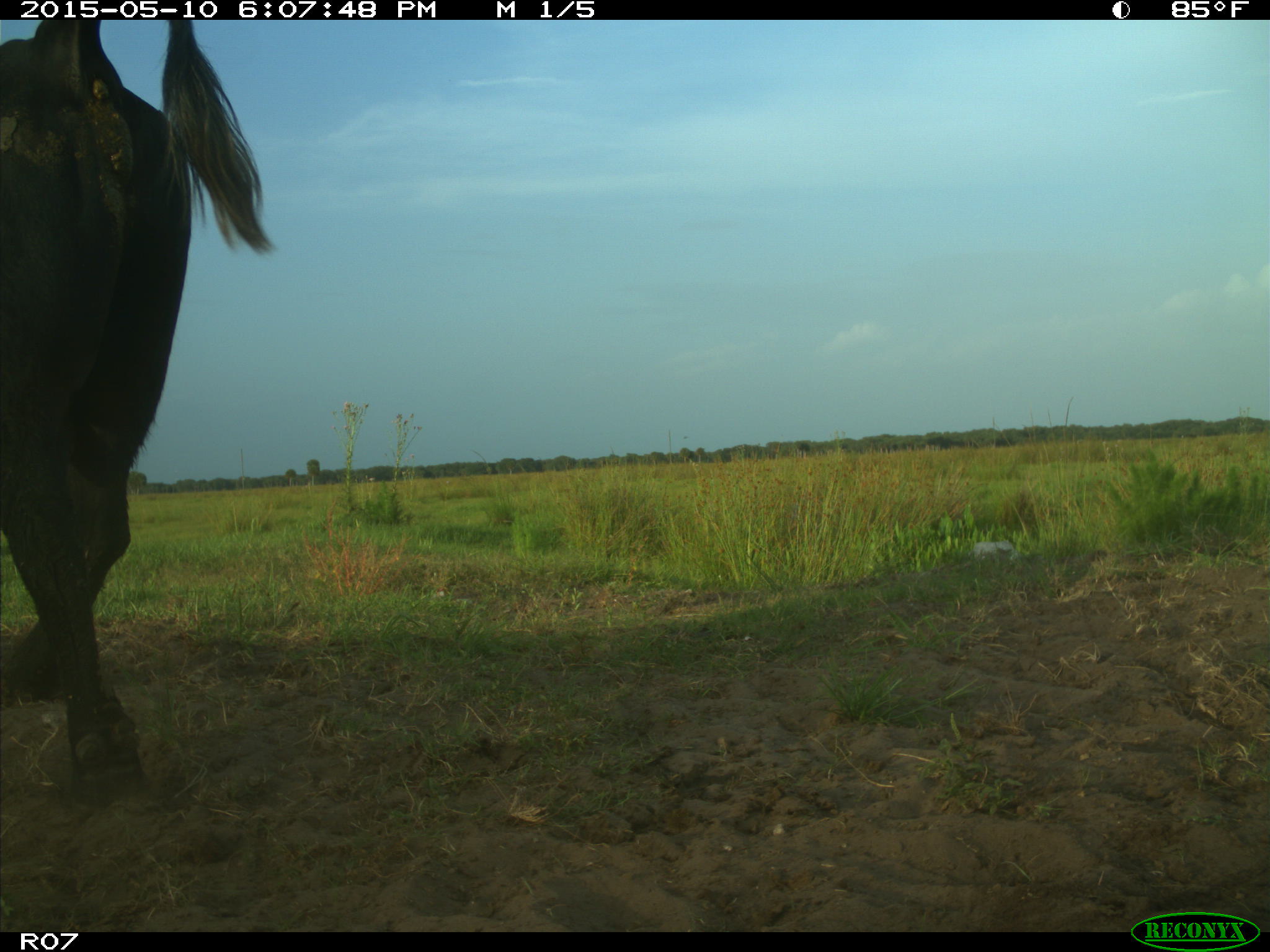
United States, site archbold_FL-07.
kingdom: Animalia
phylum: Chordata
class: Mammalia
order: Artiodactyla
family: Bovidae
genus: Bos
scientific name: Bos taurus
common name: domestic cow